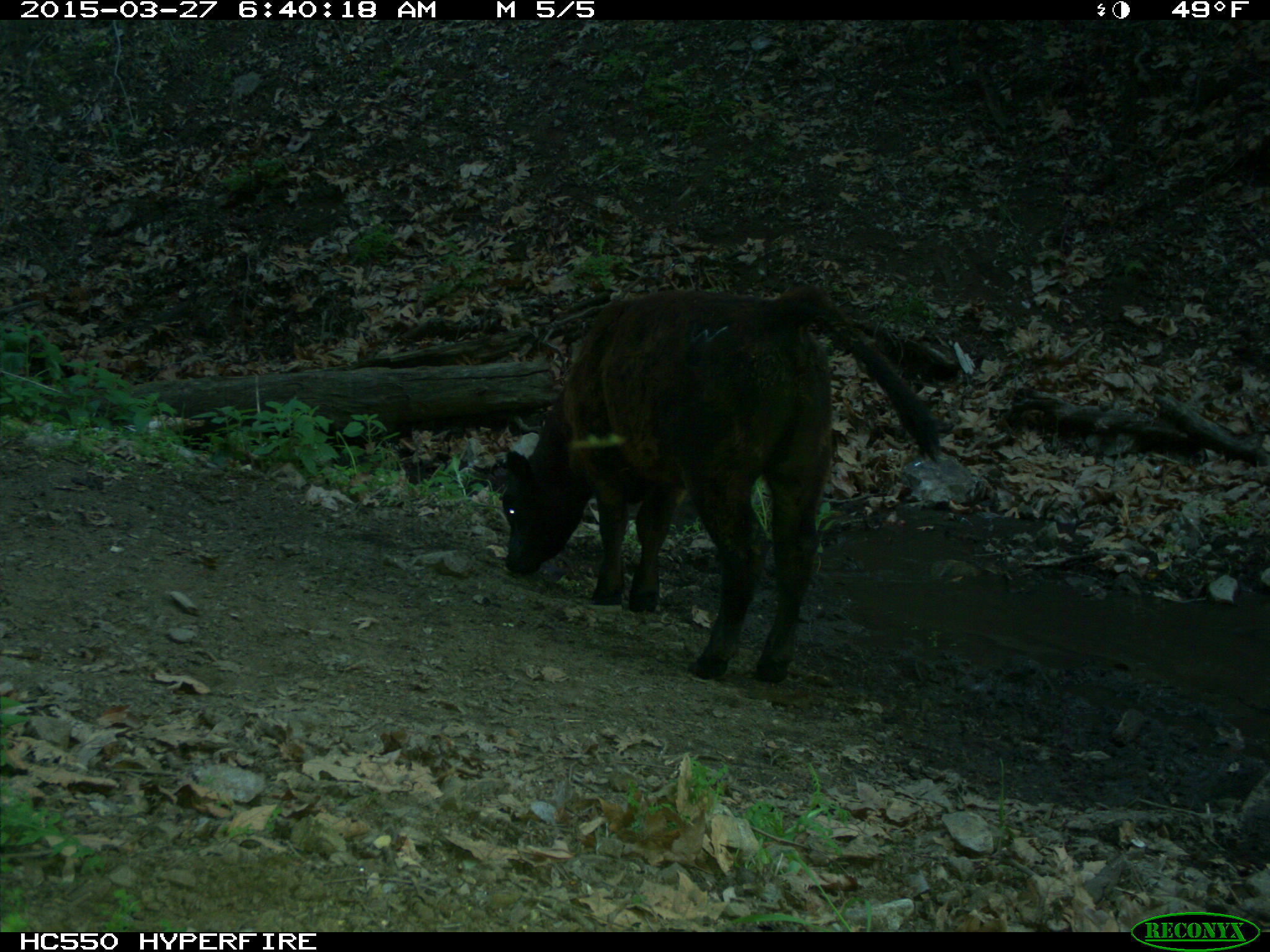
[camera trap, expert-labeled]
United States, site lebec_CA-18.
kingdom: Animalia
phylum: Chordata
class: Mammalia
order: Artiodactyla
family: Bovidae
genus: Bos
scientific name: Bos taurus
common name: domestic cow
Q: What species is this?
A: Bos taurus (domestic cow).